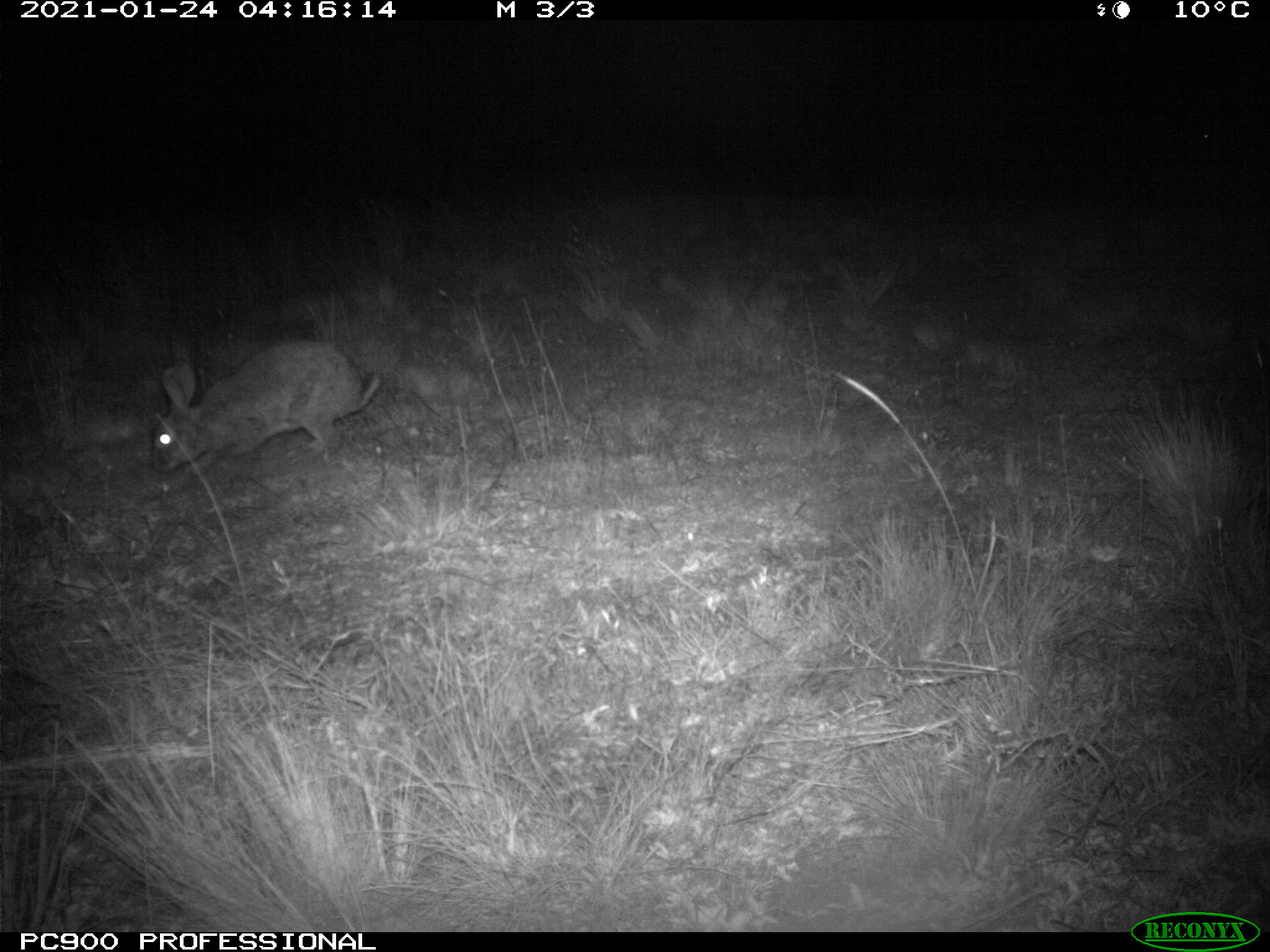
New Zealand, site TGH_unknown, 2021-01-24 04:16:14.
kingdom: Animalia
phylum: Chordata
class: Mammalia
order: Lagomorpha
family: Leporidae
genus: Oryctolagus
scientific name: Oryctolagus cuniculus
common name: european rabbit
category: rabbit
Rabbit (european rabbit) (Oryctolagus cuniculus).